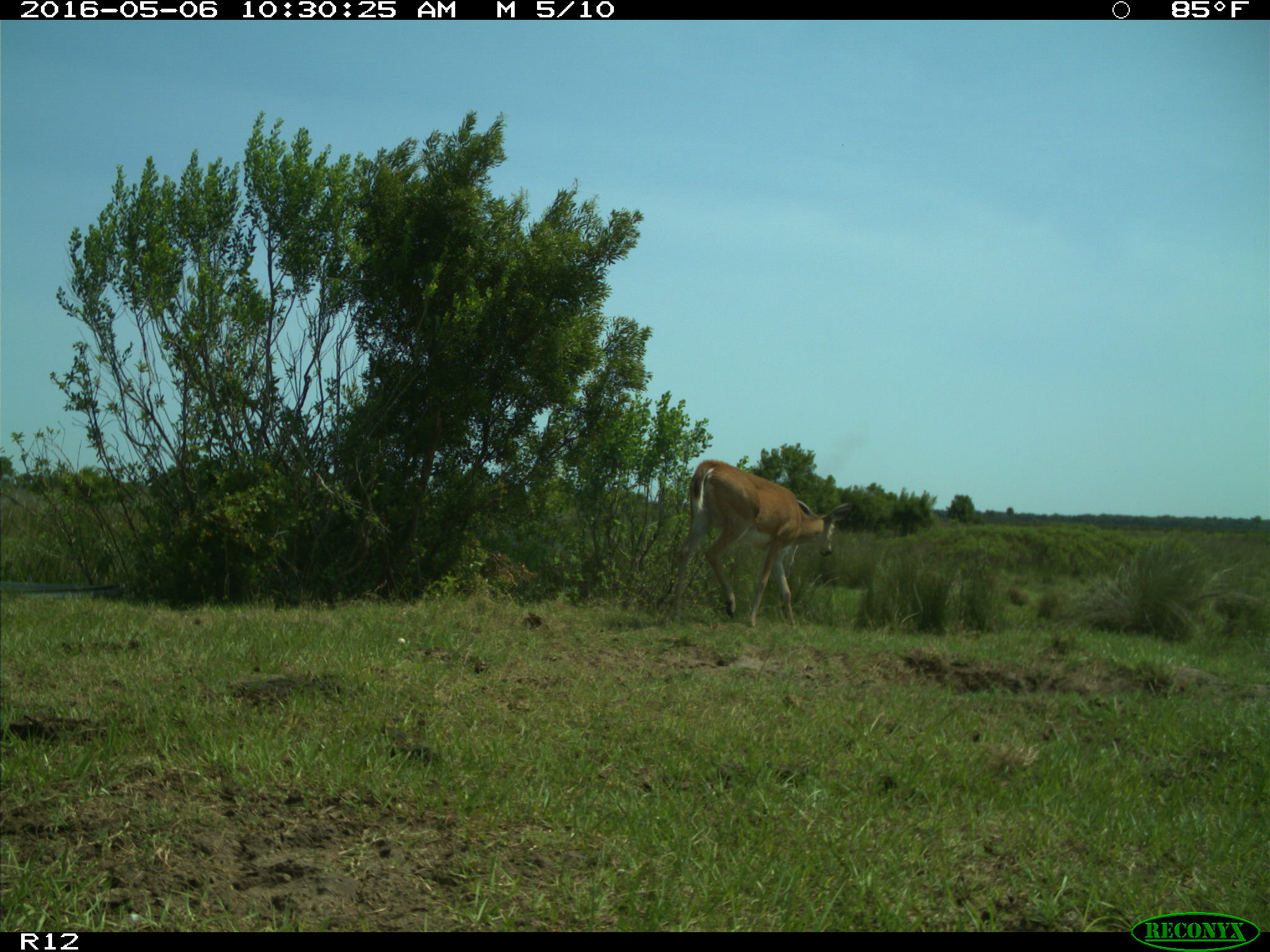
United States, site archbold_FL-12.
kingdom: Animalia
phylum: Chordata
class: Mammalia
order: Artiodactyla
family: Cervidae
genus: Odocoileus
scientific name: Odocoileus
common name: deer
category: unidentified deer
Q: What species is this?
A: Unidentified deer (deer) (Odocoileus).